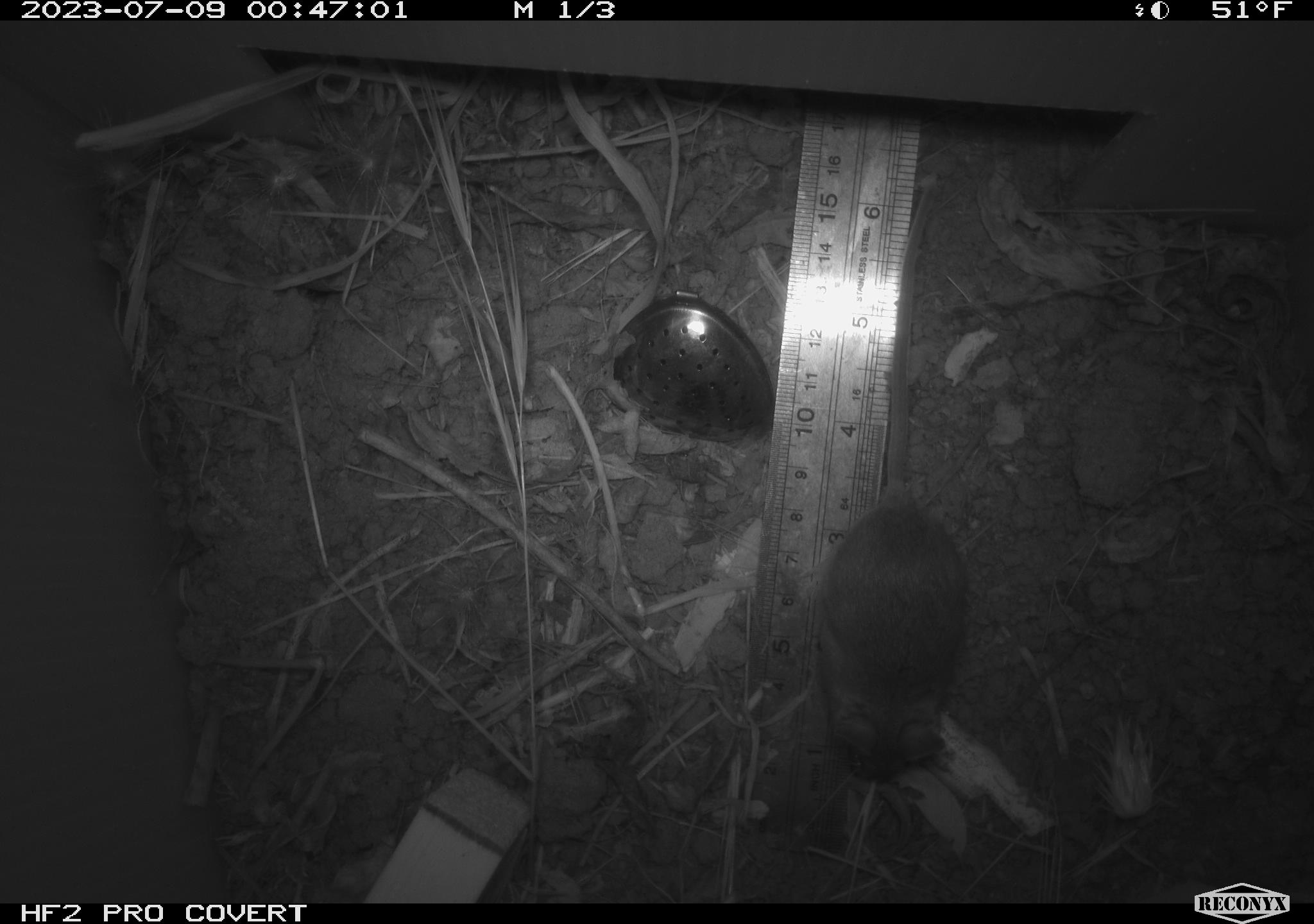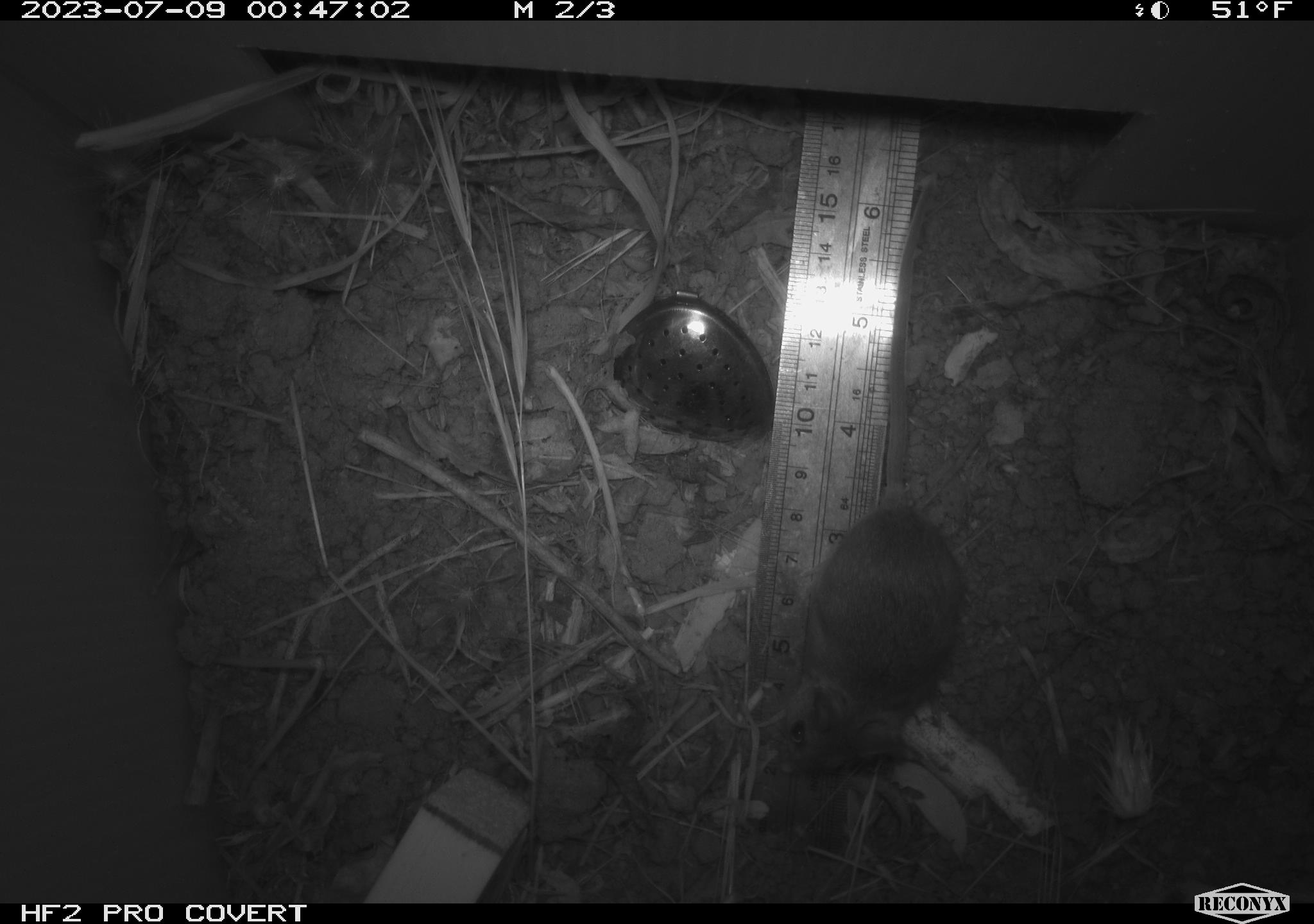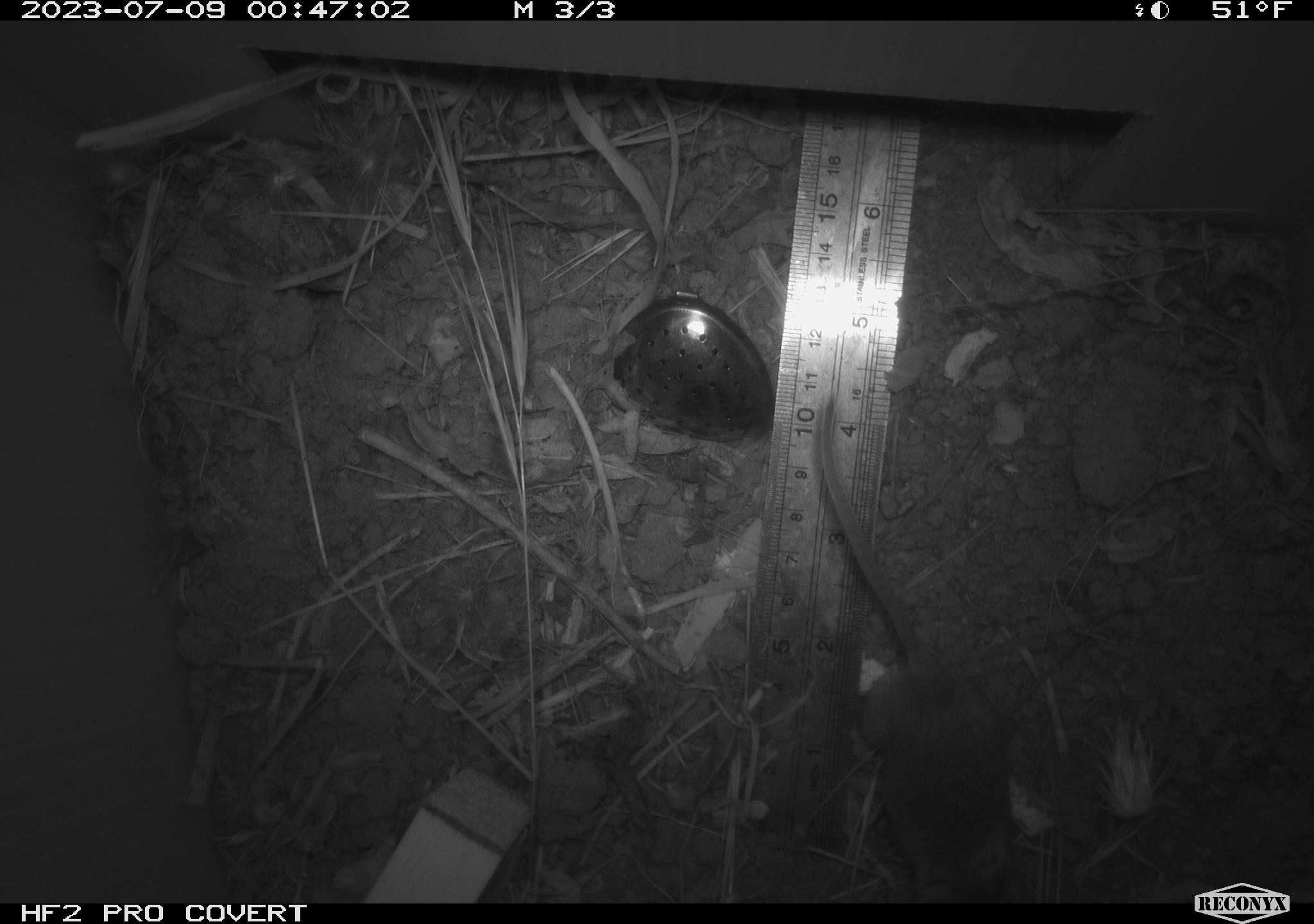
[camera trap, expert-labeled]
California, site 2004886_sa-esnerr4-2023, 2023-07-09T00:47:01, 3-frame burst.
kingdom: Animalia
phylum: Chordata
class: Mammalia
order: Rodentia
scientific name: Rodentia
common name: mouse species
Mouse species (Rodentia).